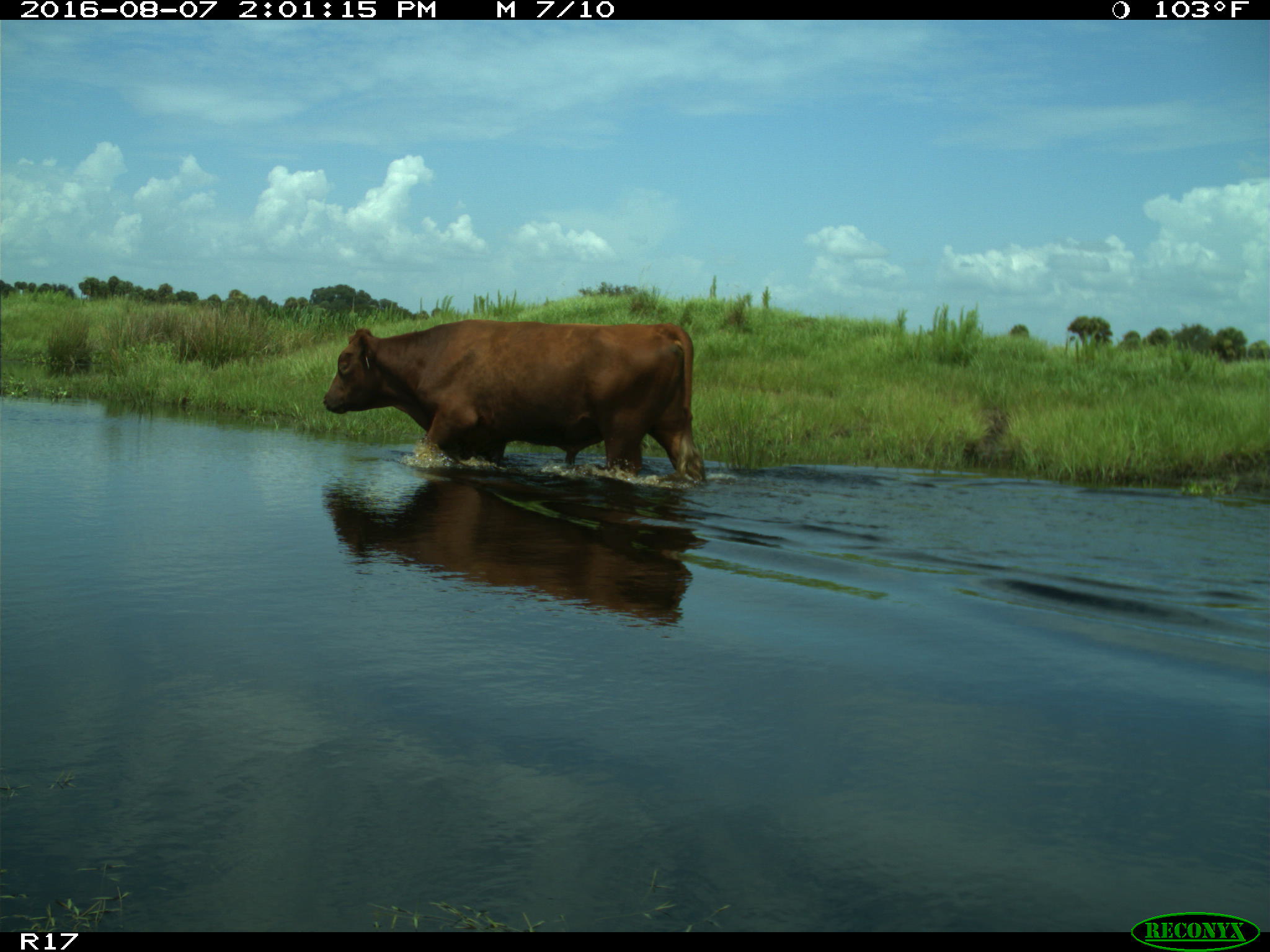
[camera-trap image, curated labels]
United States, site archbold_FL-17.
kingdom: Animalia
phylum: Chordata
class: Mammalia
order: Artiodactyla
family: Bovidae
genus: Bos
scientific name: Bos taurus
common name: domestic cow